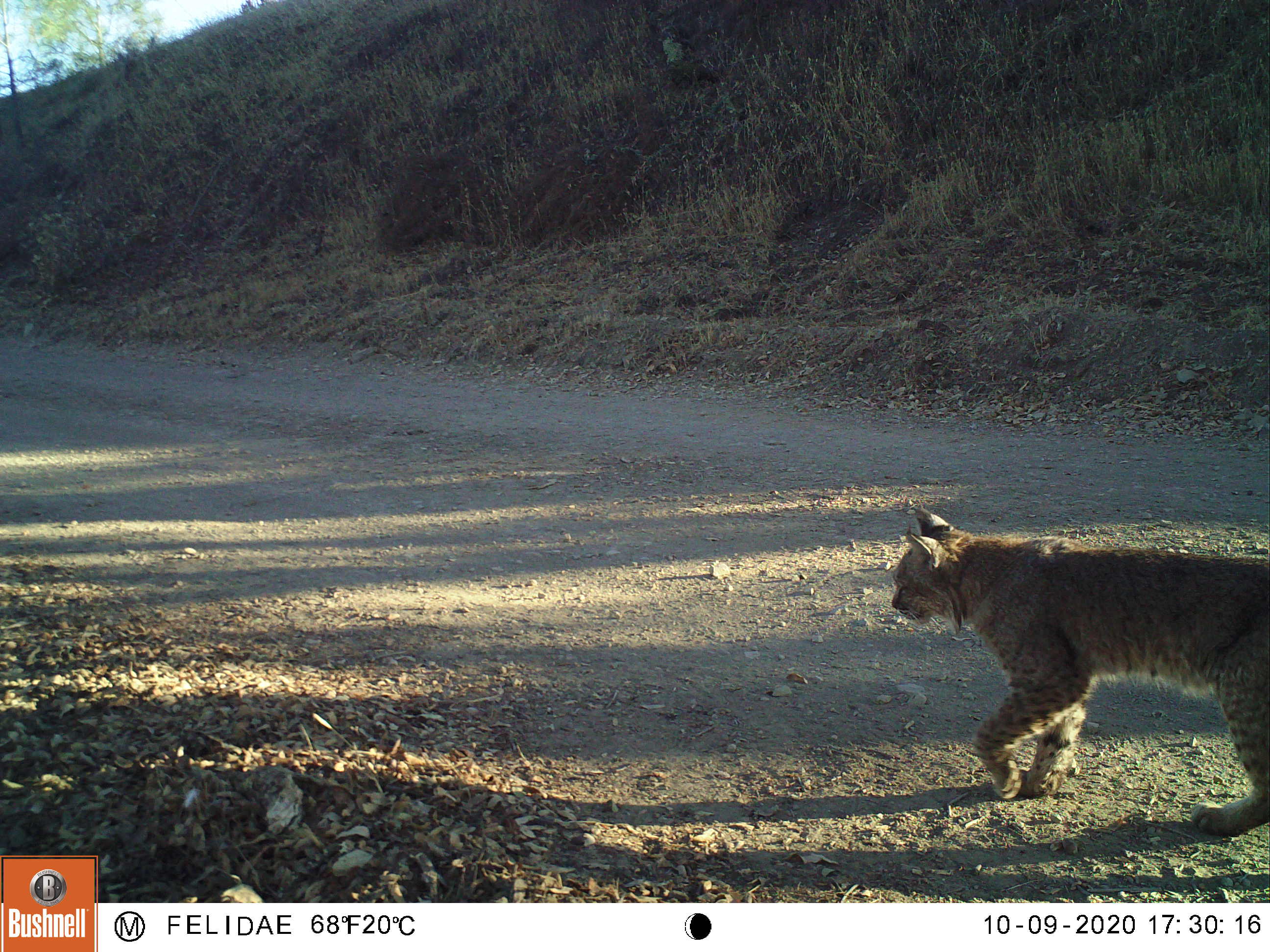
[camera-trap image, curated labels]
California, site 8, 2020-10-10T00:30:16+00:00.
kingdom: Animalia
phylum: Chordata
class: Mammalia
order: Carnivora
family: Felidae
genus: Lynx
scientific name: Lynx rufus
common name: bobcat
Bobcat (Lynx rufus).